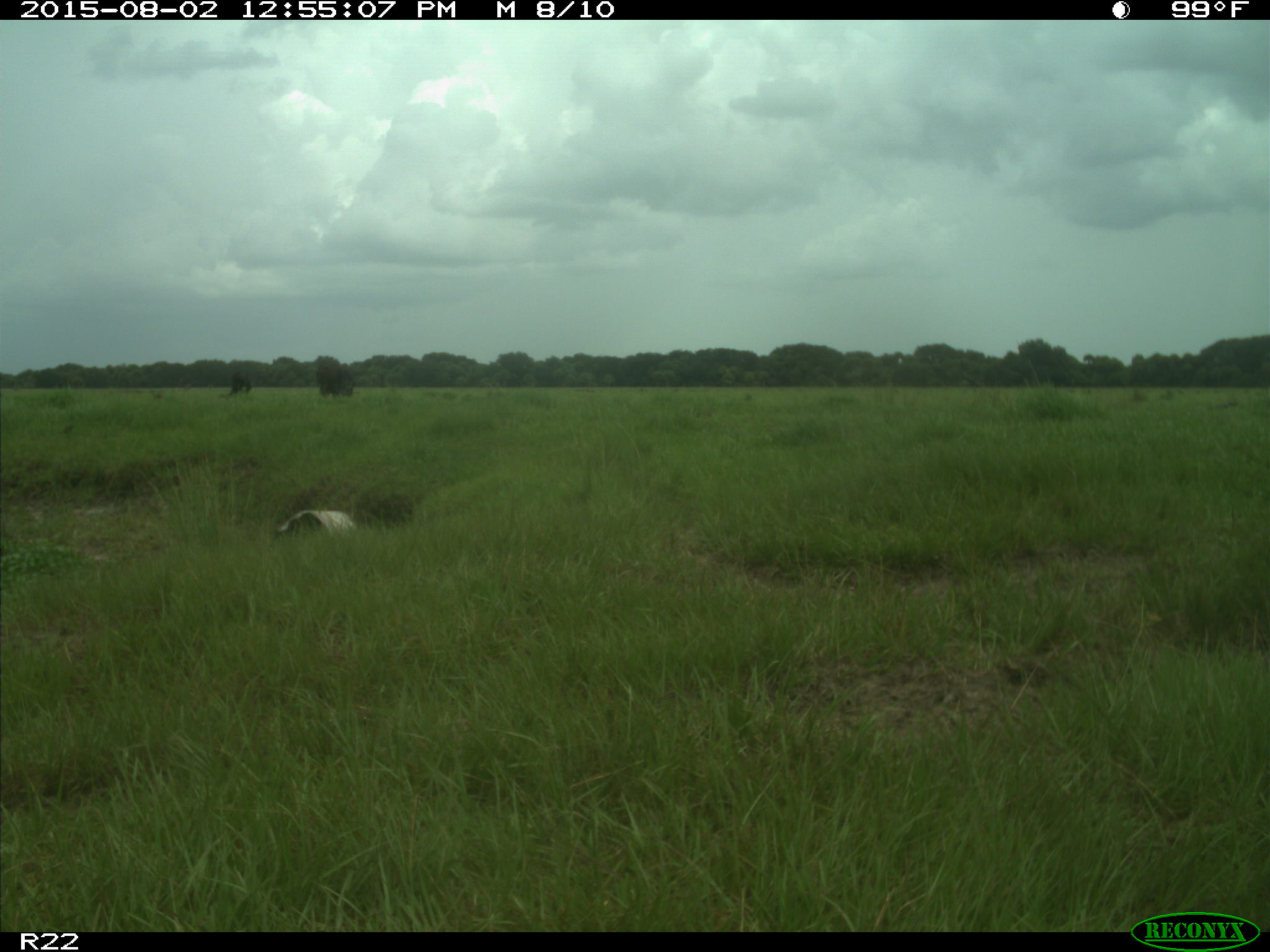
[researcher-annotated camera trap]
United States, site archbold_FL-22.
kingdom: Animalia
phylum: Chordata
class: Mammalia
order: Artiodactyla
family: Bovidae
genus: Bos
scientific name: Bos taurus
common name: domestic cow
Bos taurus (domestic cow).